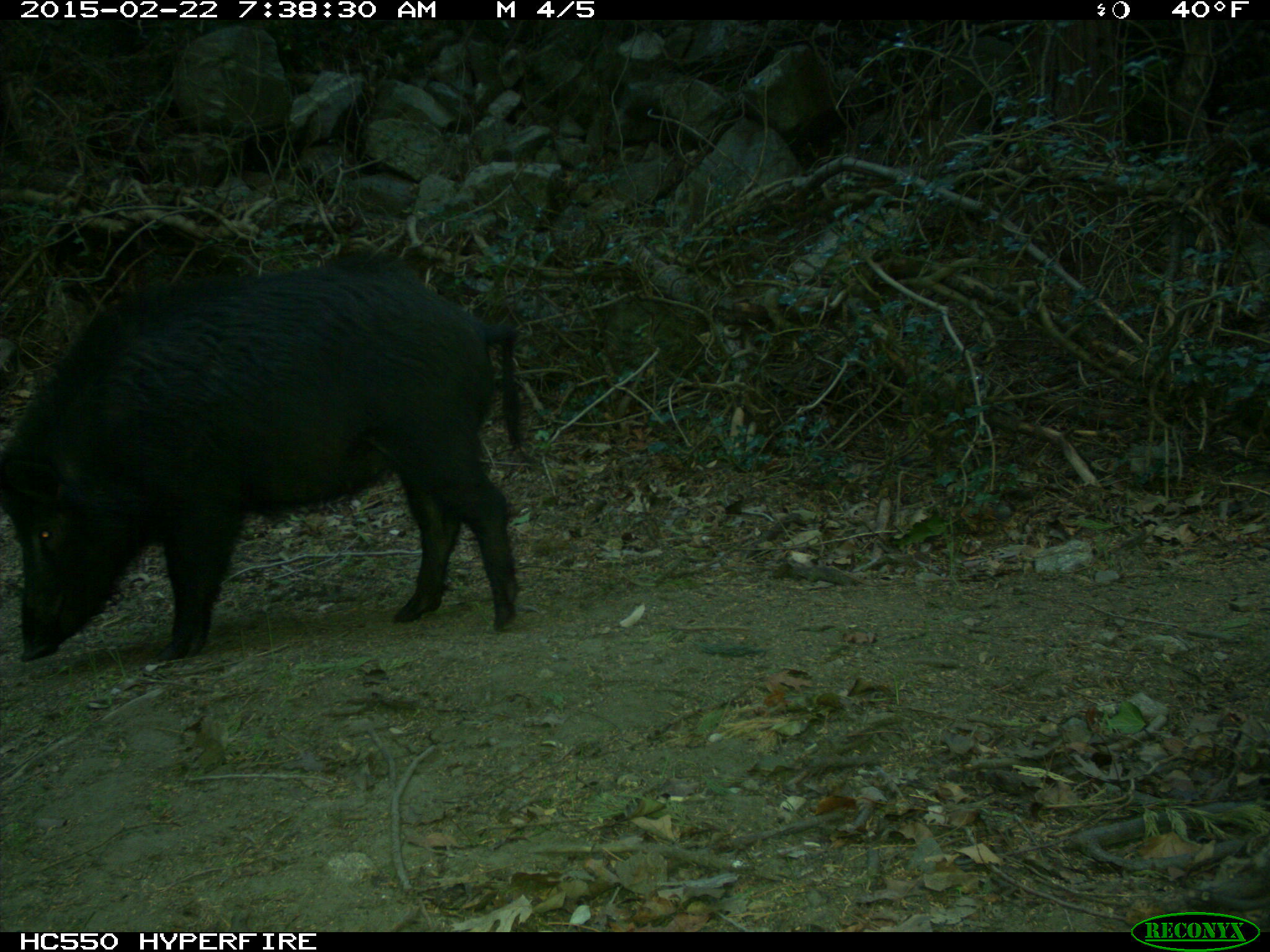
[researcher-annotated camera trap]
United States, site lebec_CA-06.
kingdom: Animalia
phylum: Chordata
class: Mammalia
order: Artiodactyla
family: Suidae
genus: Sus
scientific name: Sus scrofa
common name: wild boar